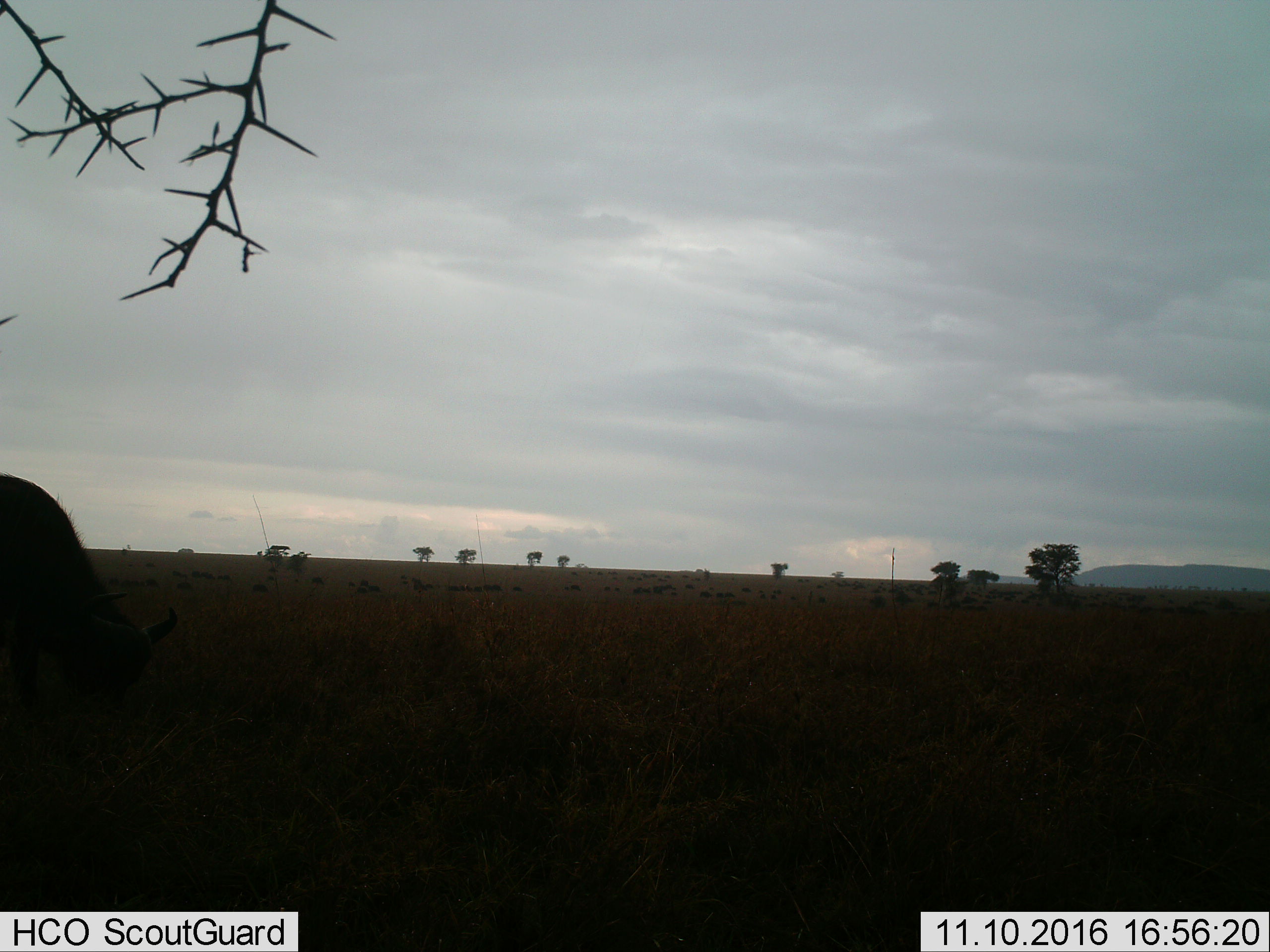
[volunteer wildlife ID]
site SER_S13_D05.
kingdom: Animalia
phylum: Chordata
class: Mammalia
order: Artiodactyla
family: Bovidae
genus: Syncerus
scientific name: Syncerus caffer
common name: african buffalo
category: buffalo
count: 11-50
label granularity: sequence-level